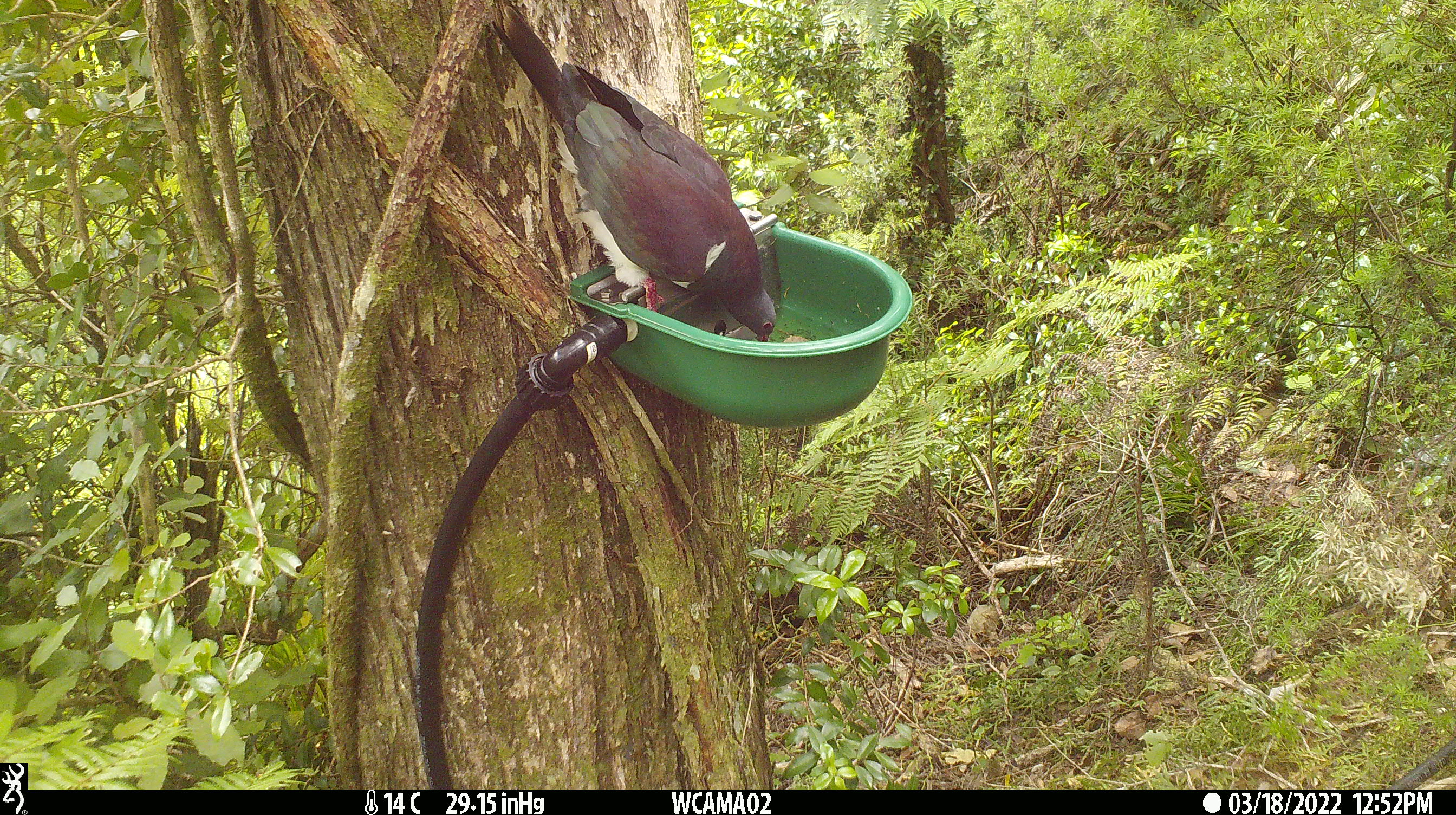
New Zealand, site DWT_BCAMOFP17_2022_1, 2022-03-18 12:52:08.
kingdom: Animalia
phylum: Chordata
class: Aves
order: Columbiformes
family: Columbidae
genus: Hemiphaga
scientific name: Hemiphaga novaeseelandiae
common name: new zealand pigeon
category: kereru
Kereru (new zealand pigeon) (Hemiphaga novaeseelandiae).